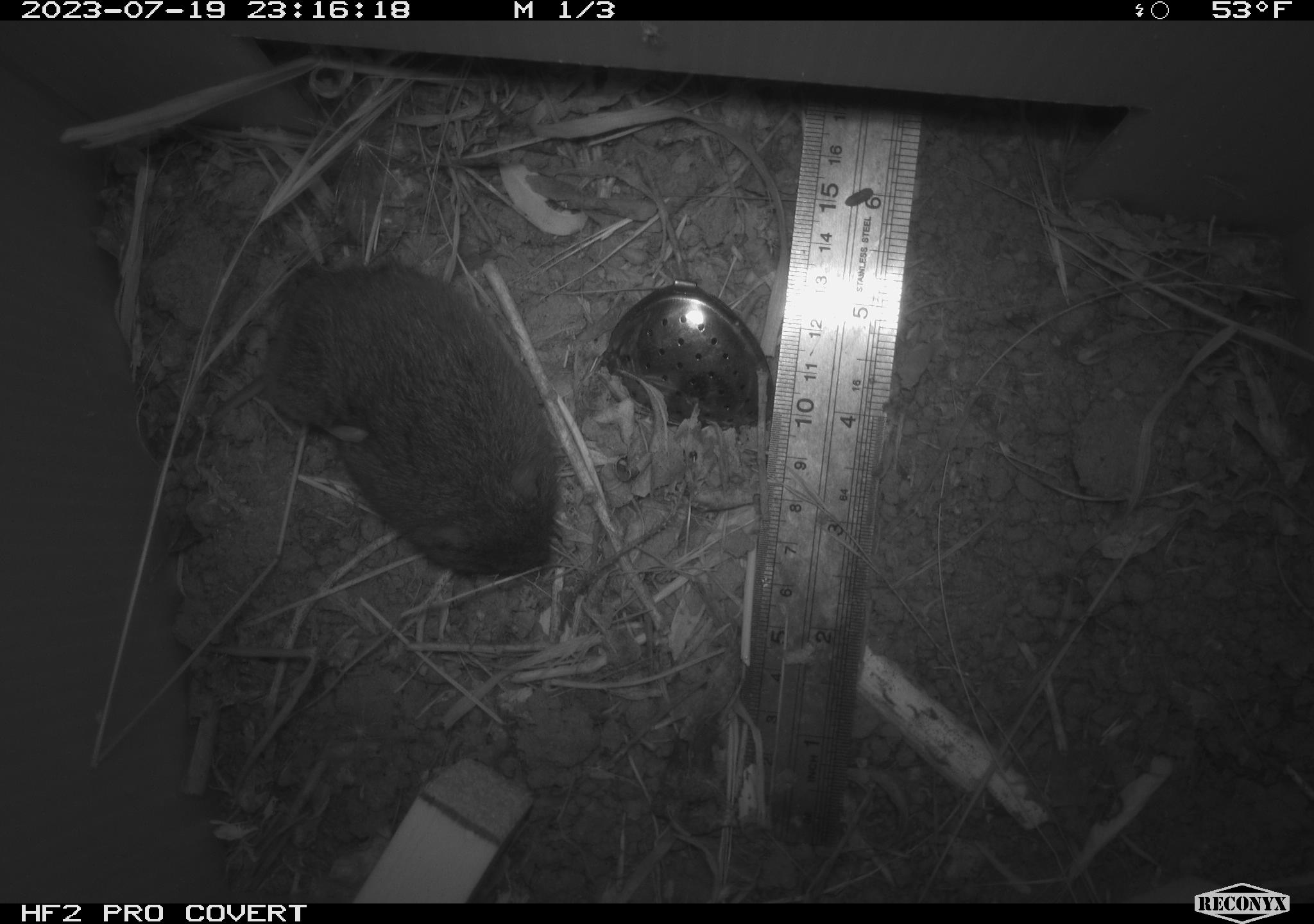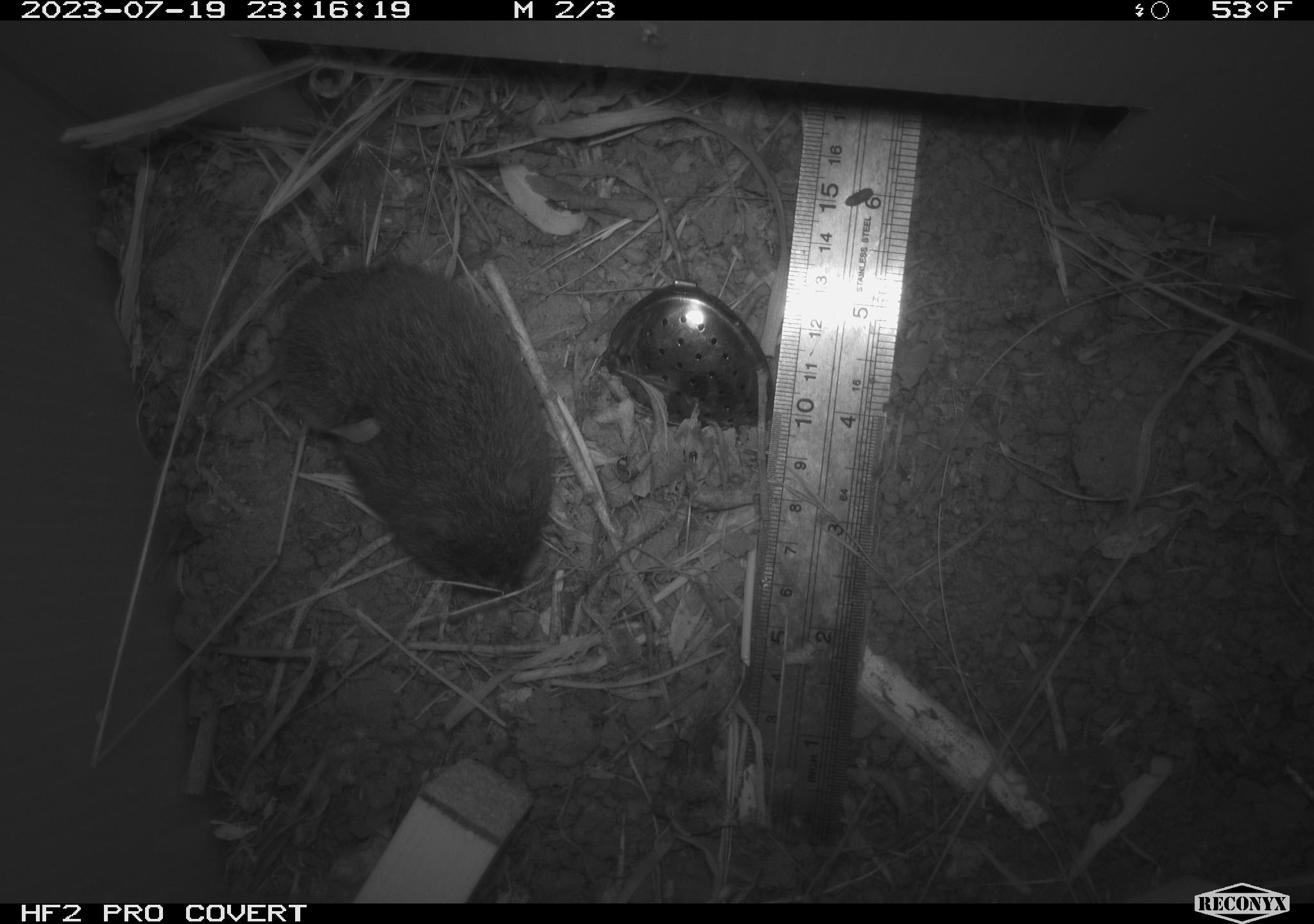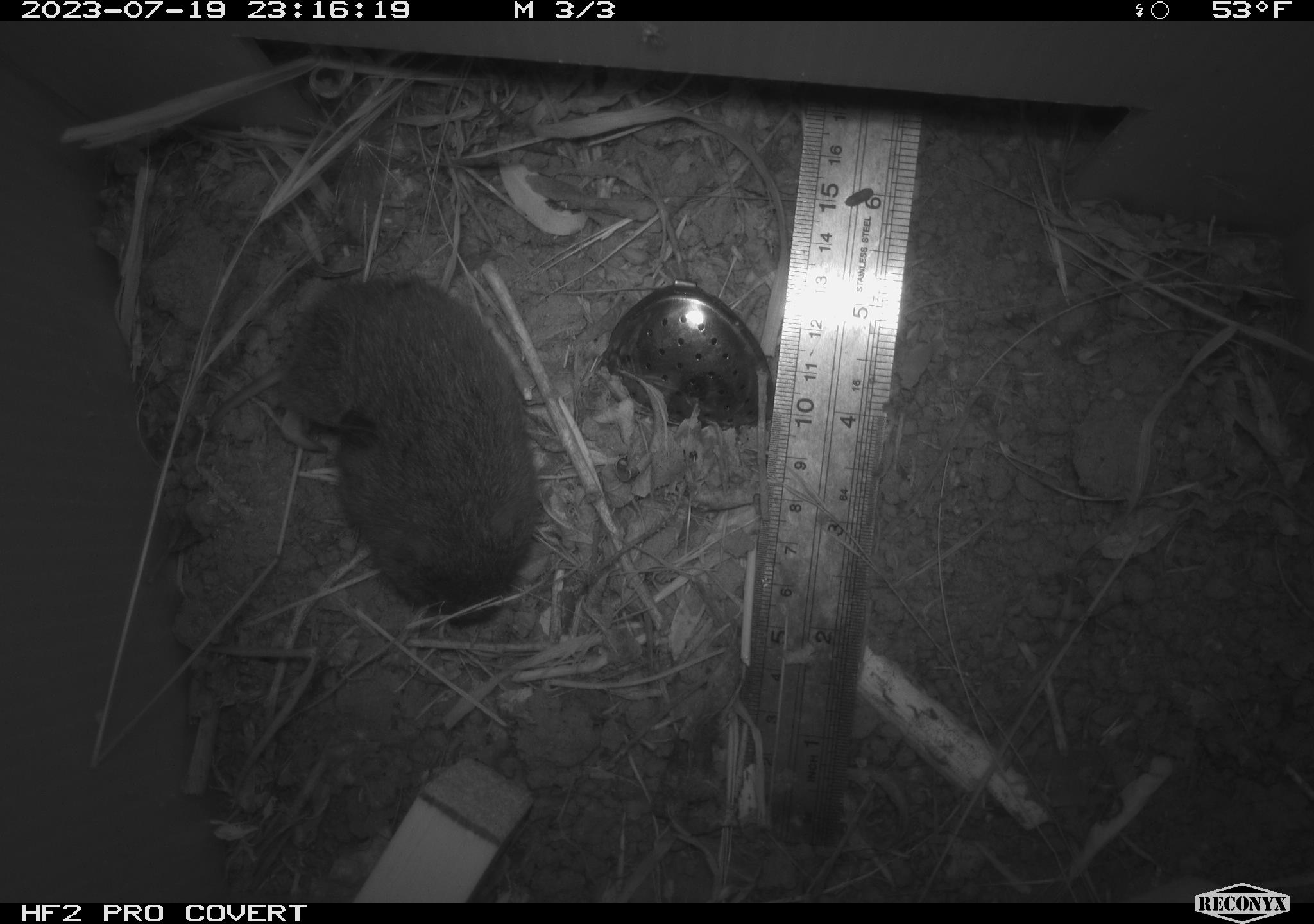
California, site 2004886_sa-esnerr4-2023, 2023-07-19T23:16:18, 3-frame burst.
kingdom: Animalia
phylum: Chordata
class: Mammalia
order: Rodentia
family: Cricetidae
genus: Microtus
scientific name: Microtus californicus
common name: california vole